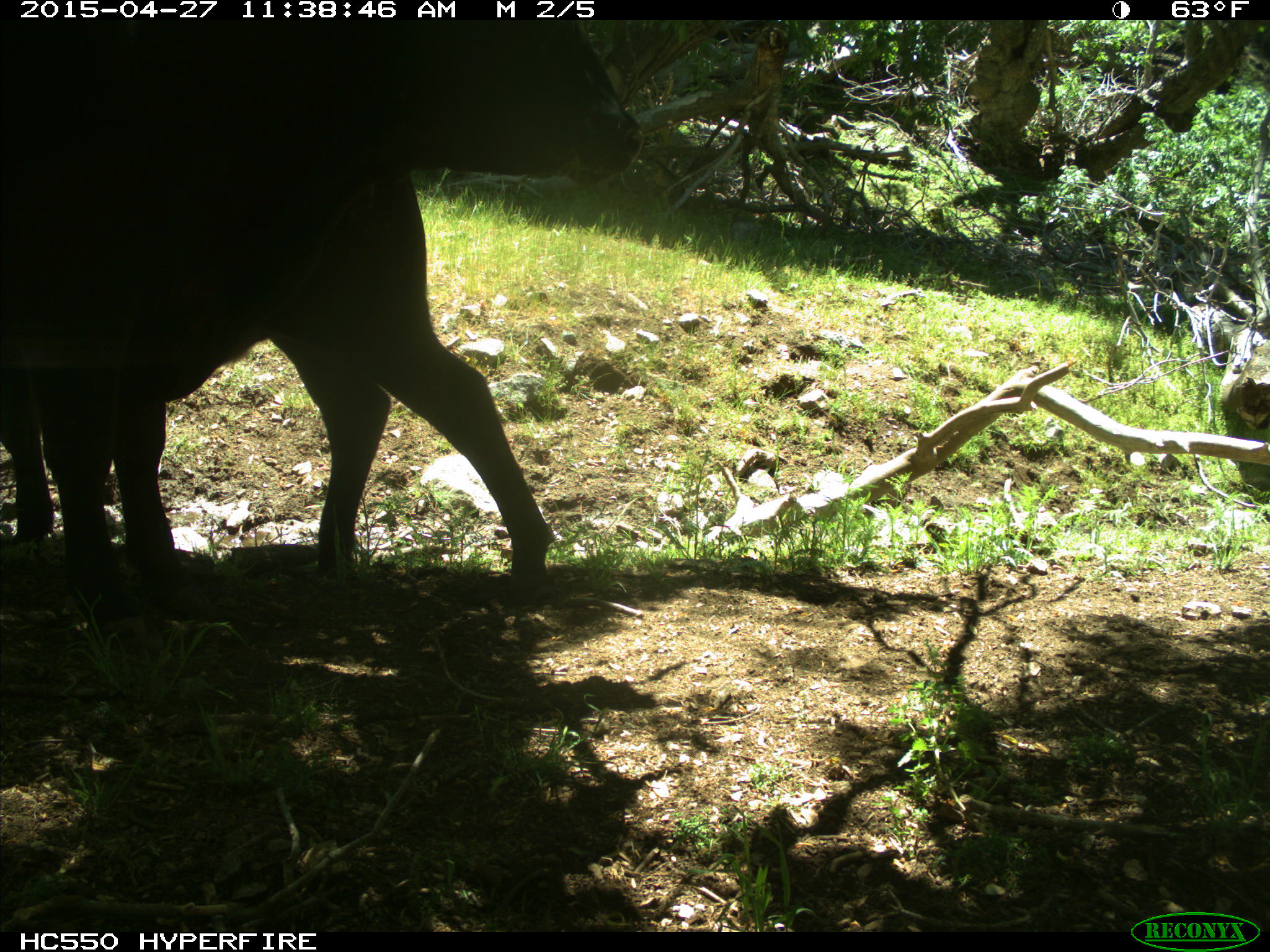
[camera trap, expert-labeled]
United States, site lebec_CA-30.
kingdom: Animalia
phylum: Chordata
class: Mammalia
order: Artiodactyla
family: Bovidae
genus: Bos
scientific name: Bos taurus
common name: domestic cow